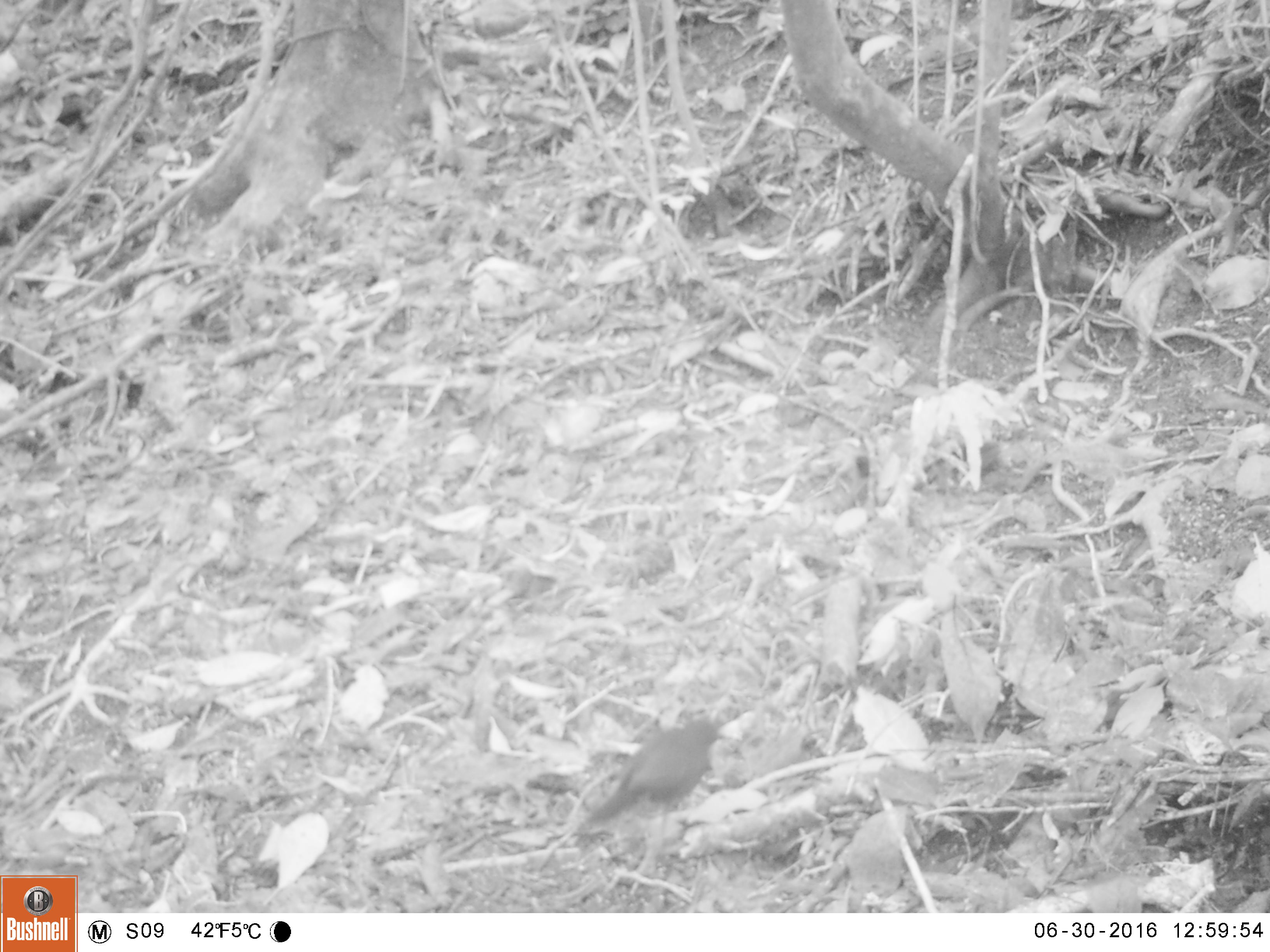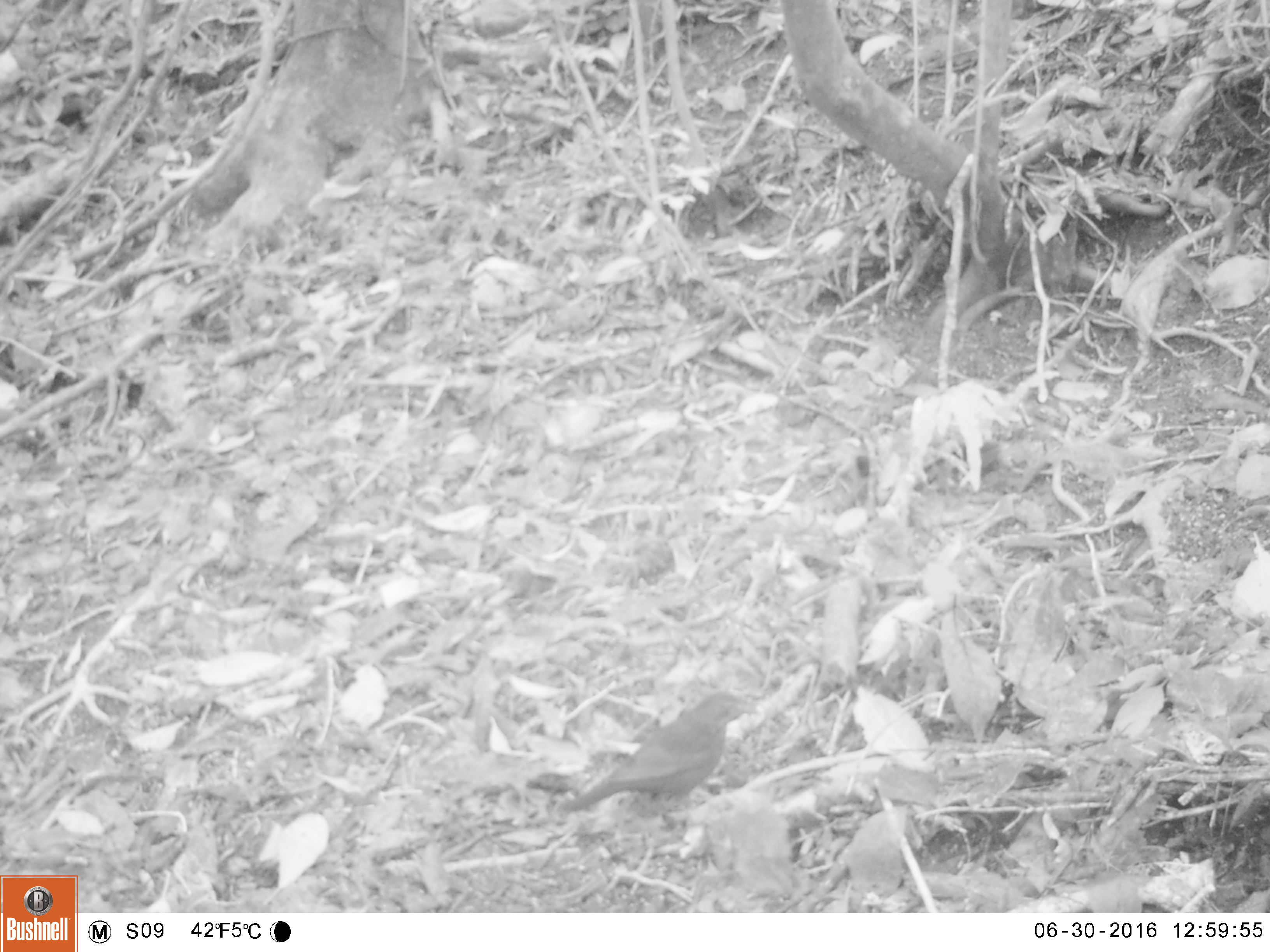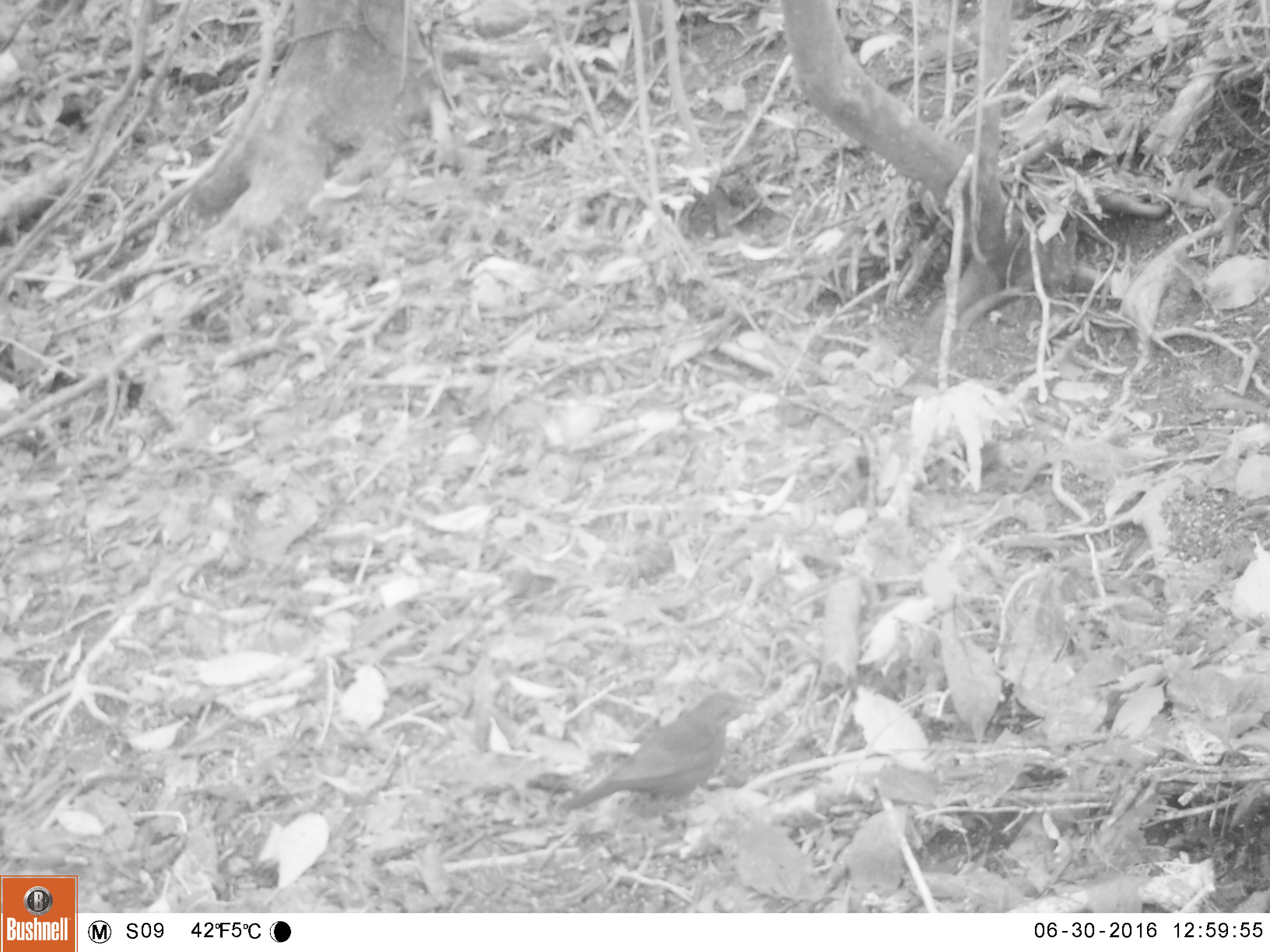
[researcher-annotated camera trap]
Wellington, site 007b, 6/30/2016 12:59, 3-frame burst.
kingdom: Animalia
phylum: Chordata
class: Aves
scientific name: Aves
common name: bird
Bird (Aves).